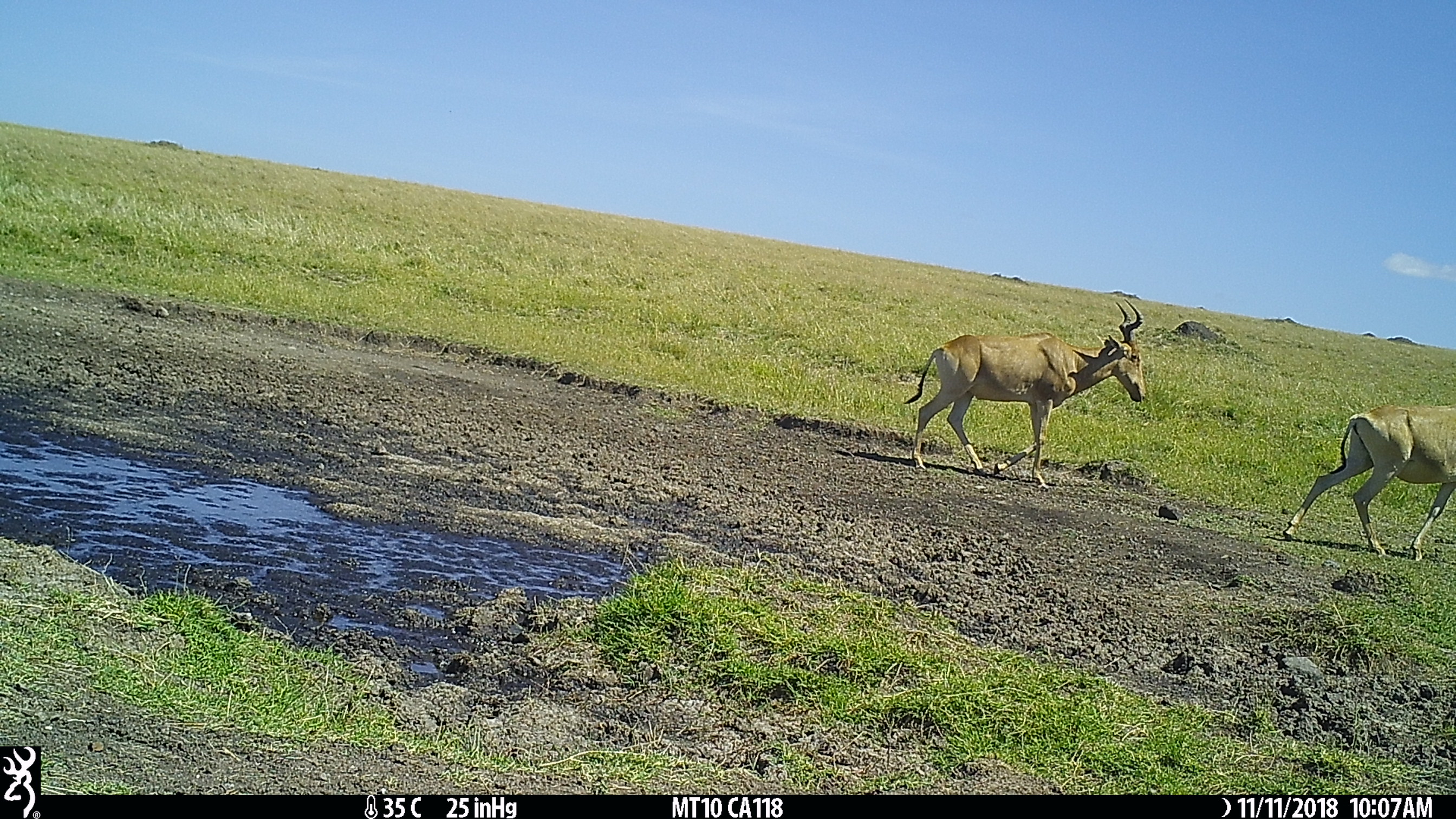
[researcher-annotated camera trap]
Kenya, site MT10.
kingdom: Animalia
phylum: Chordata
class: Mammalia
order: Artiodactyla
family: Bovidae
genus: Alcelaphus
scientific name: Alcelaphus buselaphus cokii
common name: coke's hartebeest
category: hartebeest cokes